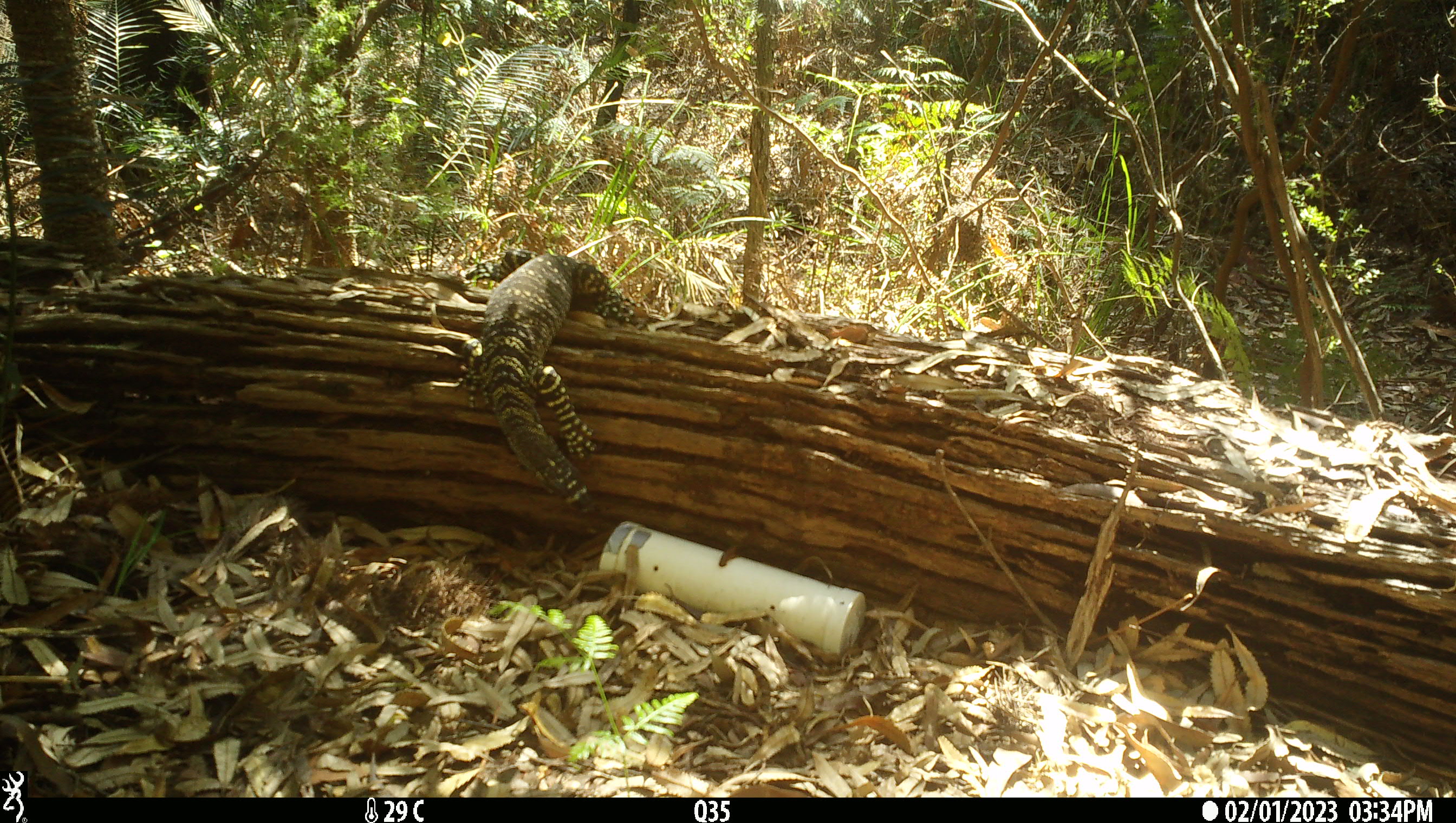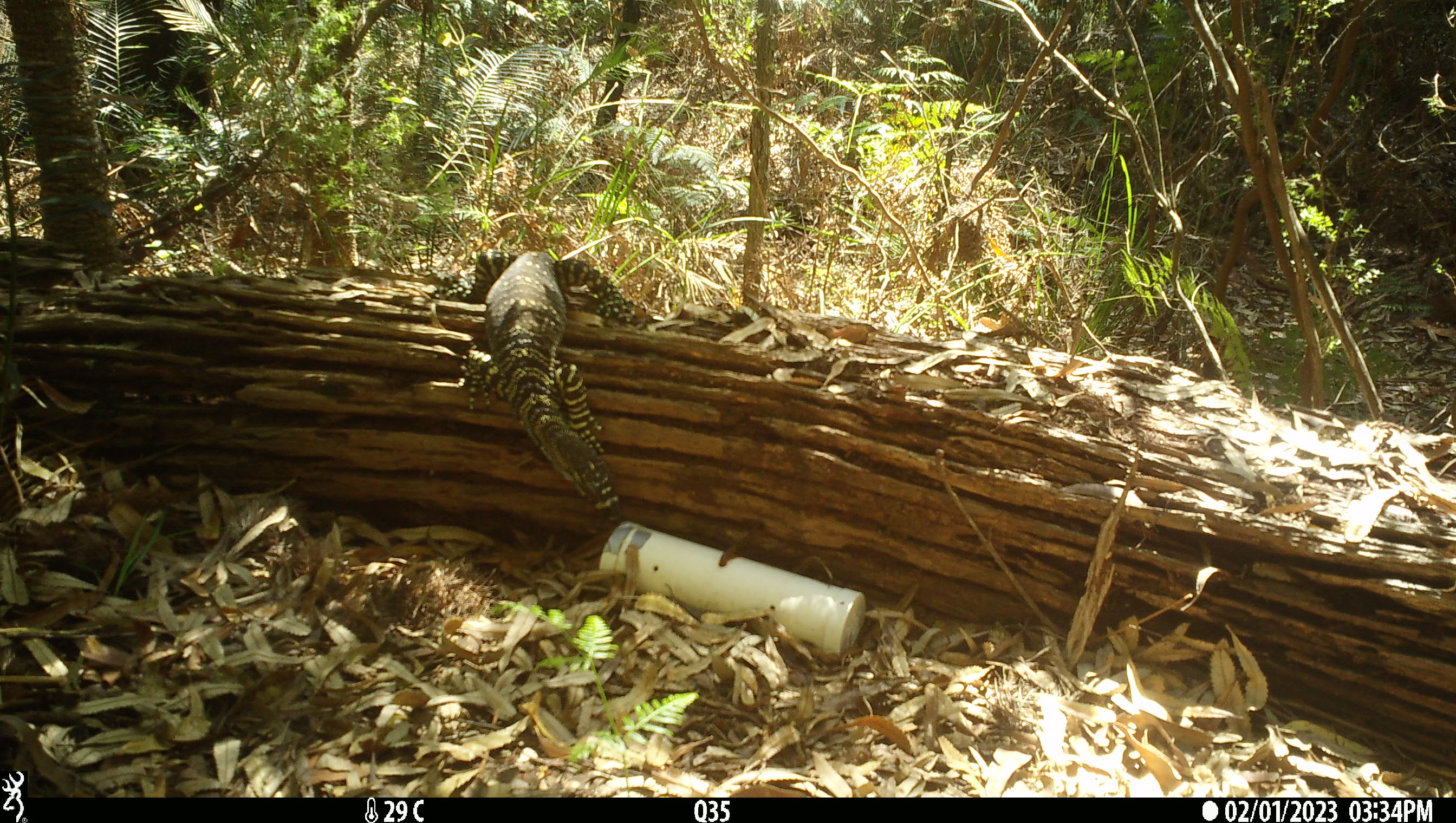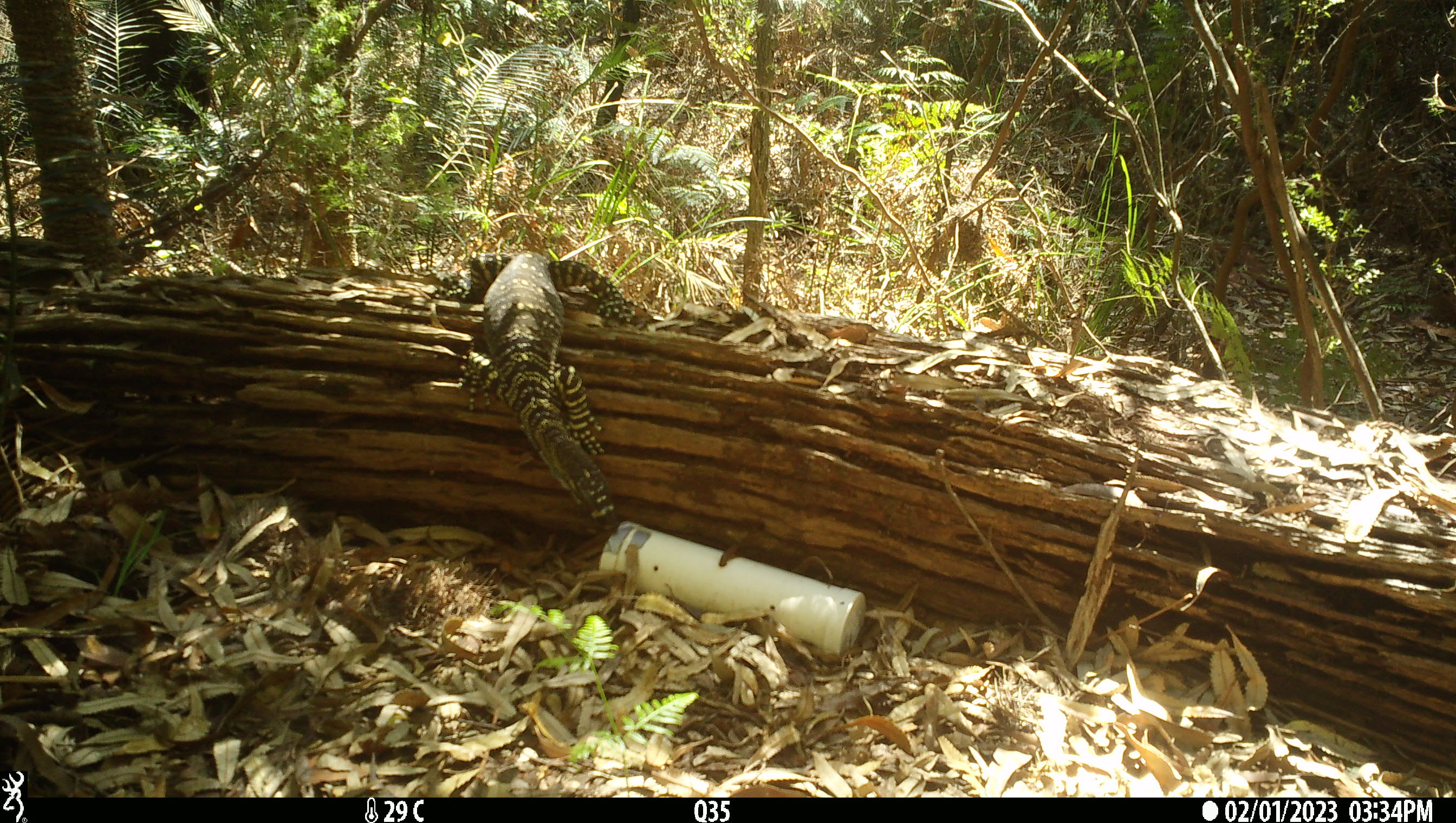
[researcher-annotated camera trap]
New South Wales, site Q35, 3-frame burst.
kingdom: Animalia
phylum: Chordata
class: Reptilia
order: Squamata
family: Varanidae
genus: Varanus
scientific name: Varanus varius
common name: lace monitor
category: goanna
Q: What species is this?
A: Goanna (lace monitor) (Varanus varius).